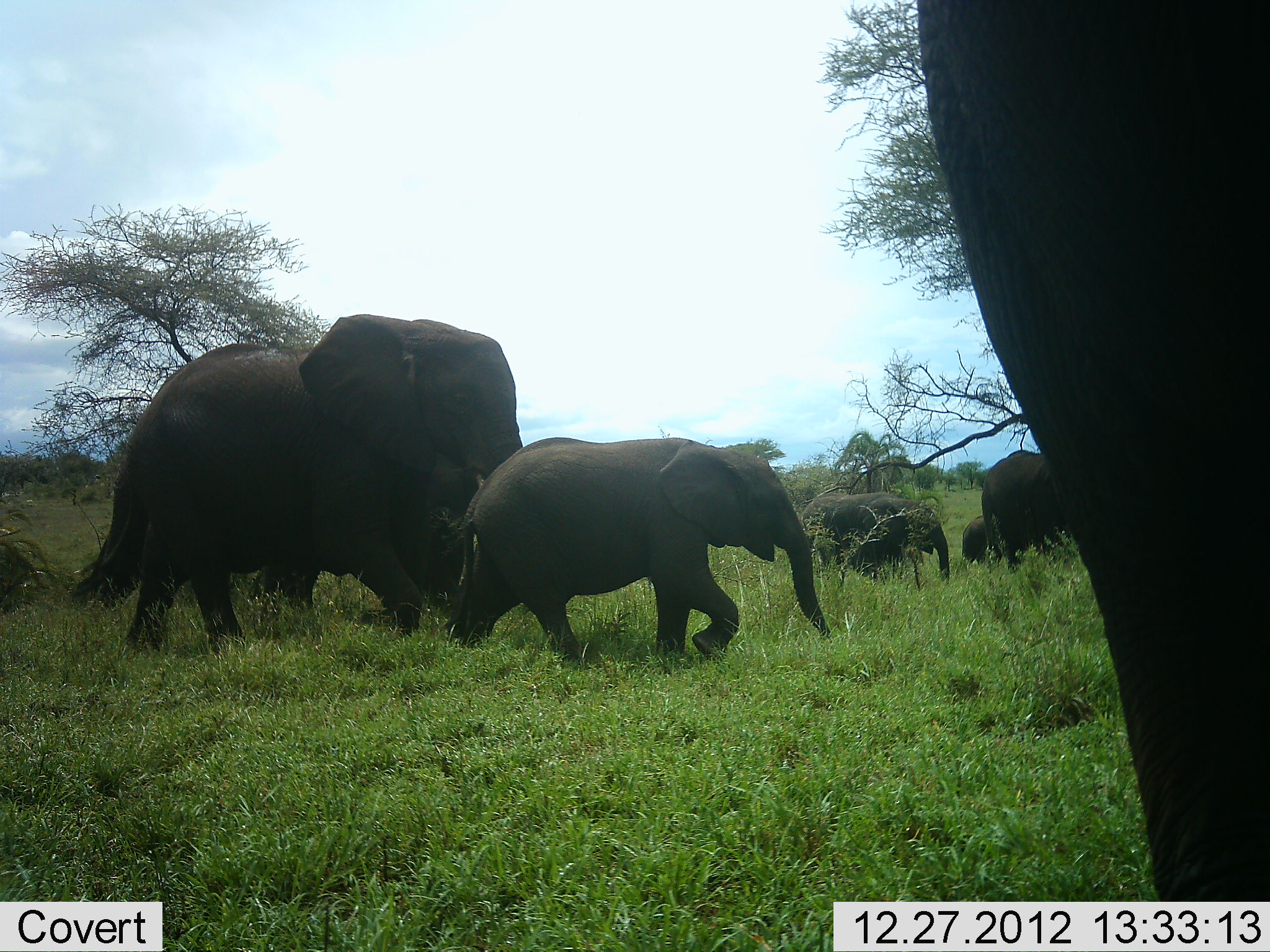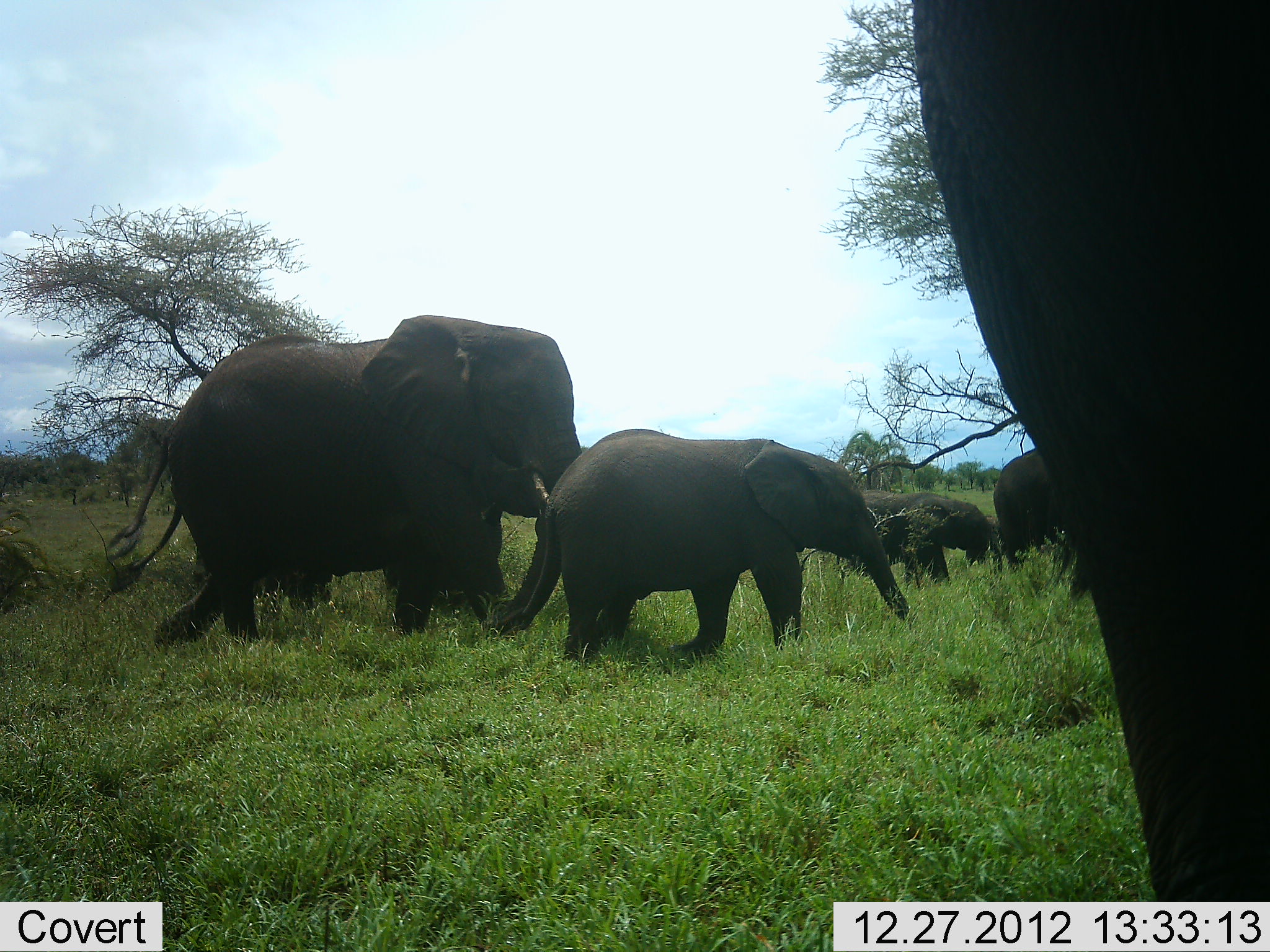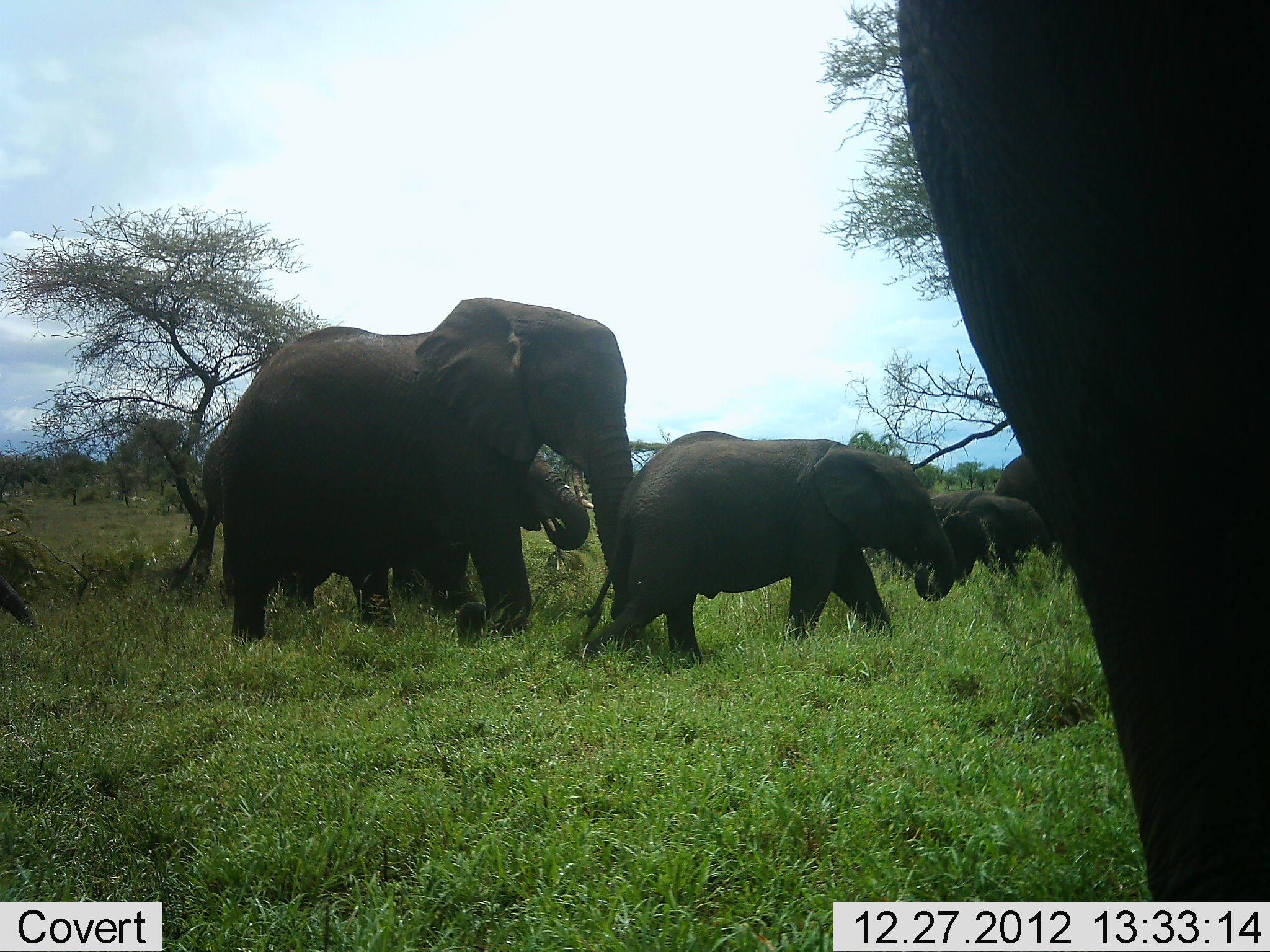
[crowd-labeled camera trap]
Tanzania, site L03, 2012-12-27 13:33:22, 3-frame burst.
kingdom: Animalia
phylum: Chordata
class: Mammalia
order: Proboscidea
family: Elephantidae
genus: Loxodonta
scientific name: Loxodonta africana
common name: african bush elephant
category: elephant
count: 7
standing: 26%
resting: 0%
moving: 97%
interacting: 3%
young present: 77%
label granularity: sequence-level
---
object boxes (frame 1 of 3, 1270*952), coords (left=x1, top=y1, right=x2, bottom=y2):
animal: (left=919, top=0, right=1270, bottom=901); (left=121, top=314, right=525, bottom=647); (left=70, top=388, right=469, bottom=611); (left=456, top=438, right=832, bottom=672); (left=979, top=447, right=1075, bottom=575); (left=832, top=490, right=950, bottom=589); (left=800, top=492, right=844, bottom=571); (left=961, top=512, right=1002, bottom=567)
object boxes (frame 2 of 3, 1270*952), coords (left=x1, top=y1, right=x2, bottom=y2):
animal: (left=914, top=2, right=1270, bottom=901); (left=106, top=316, right=588, bottom=645); (left=519, top=426, right=917, bottom=661); (left=98, top=389, right=508, bottom=612); (left=878, top=496, right=999, bottom=595); (left=996, top=452, right=1067, bottom=575); (left=863, top=488, right=904, bottom=526)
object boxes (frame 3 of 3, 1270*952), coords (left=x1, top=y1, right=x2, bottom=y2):
animal: (left=895, top=1, right=1270, bottom=902); (left=218, top=296, right=637, bottom=649); (left=576, top=432, right=959, bottom=666); (left=169, top=420, right=589, bottom=614); (left=931, top=491, right=1060, bottom=583); (left=992, top=452, right=1054, bottom=534); (left=800, top=492, right=844, bottom=571); (left=859, top=543, right=910, bottom=575)